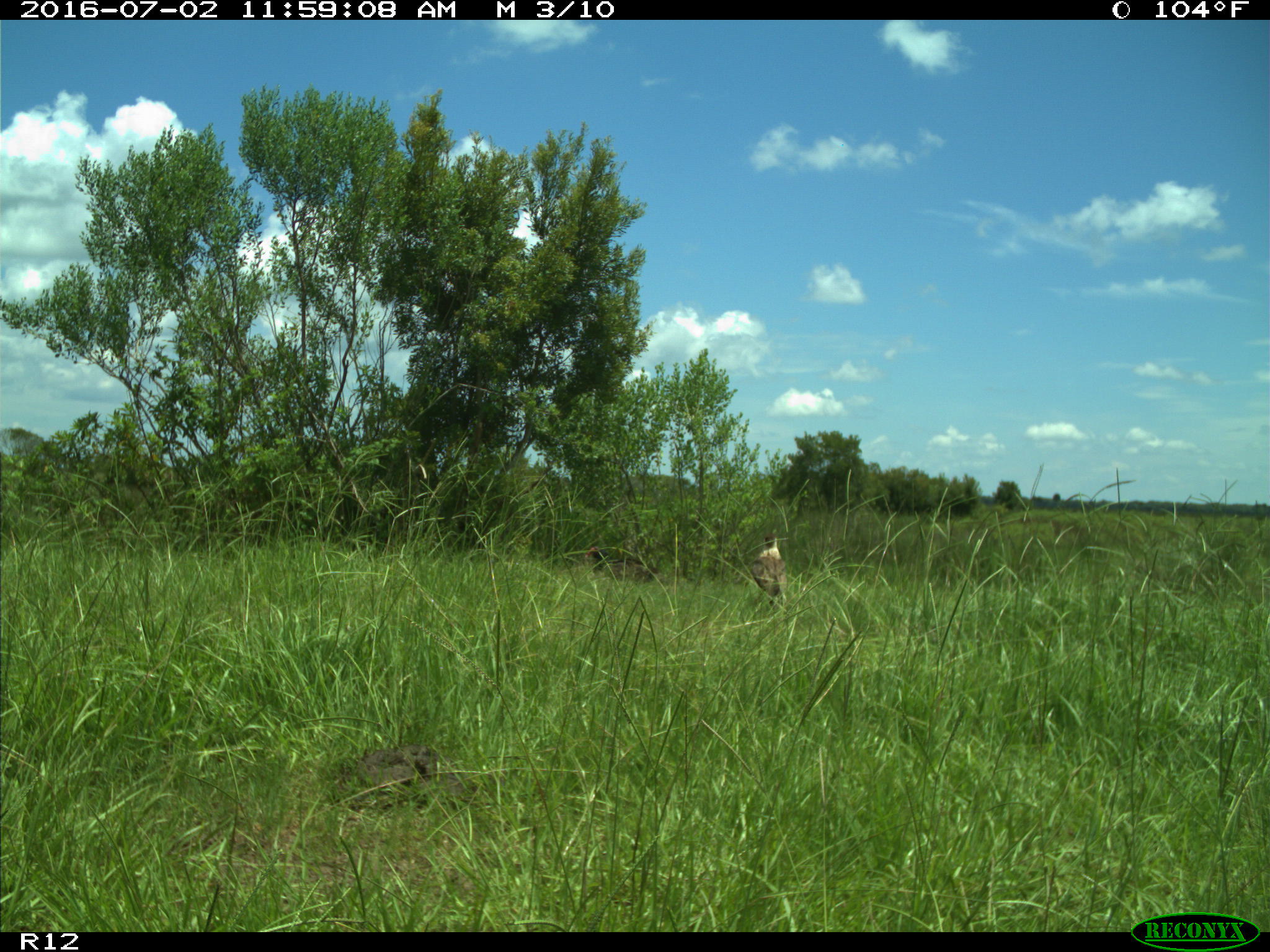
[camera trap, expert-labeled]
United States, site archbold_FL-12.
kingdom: Animalia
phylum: Chordata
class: Aves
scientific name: Aves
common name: birds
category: unidentified bird